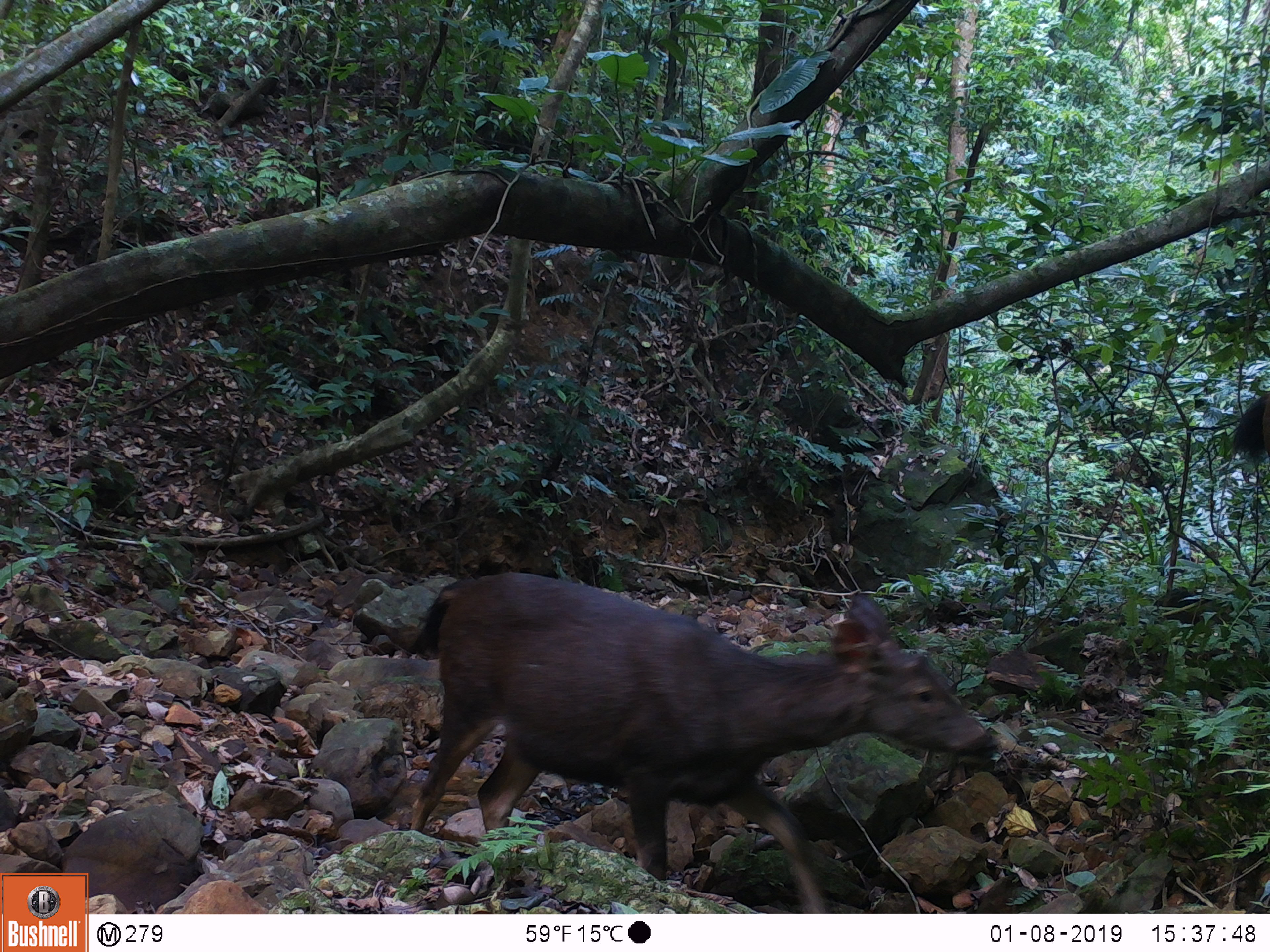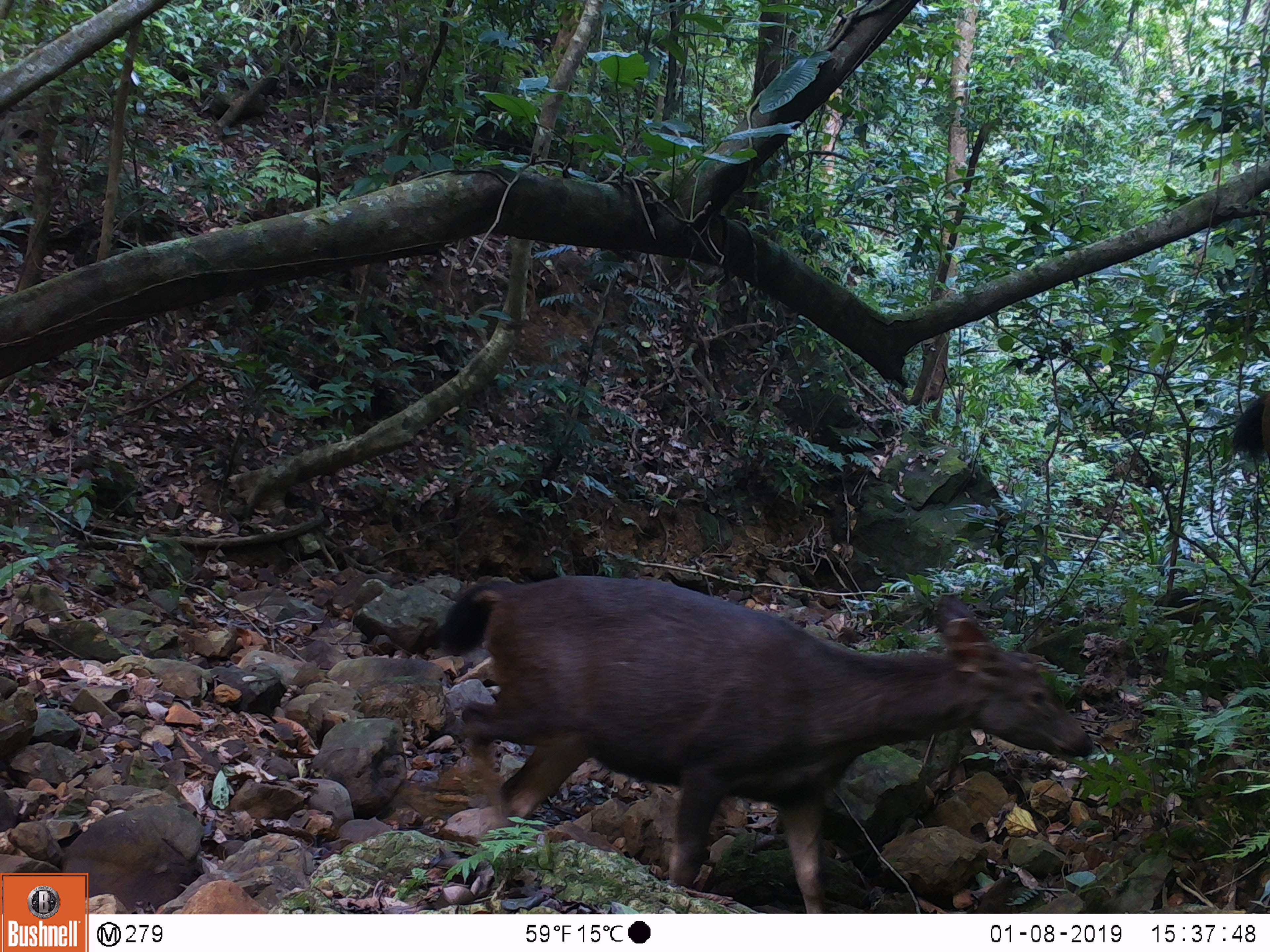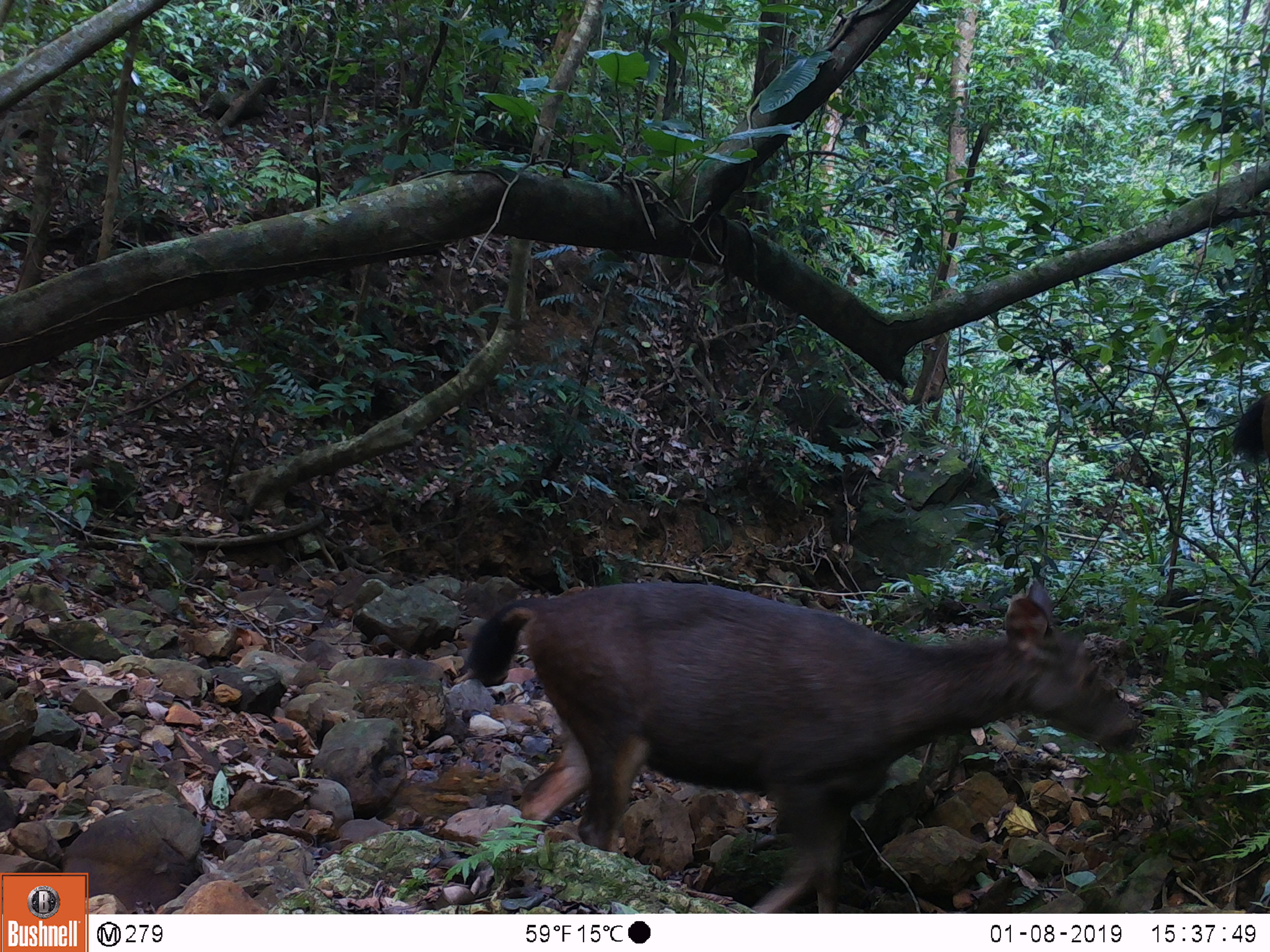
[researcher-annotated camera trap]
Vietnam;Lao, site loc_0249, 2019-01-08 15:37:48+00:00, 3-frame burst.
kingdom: Animalia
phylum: Chordata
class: Mammalia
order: Artiodactyla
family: Cervidae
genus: Rusa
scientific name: Rusa unicolor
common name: sambar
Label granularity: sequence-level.